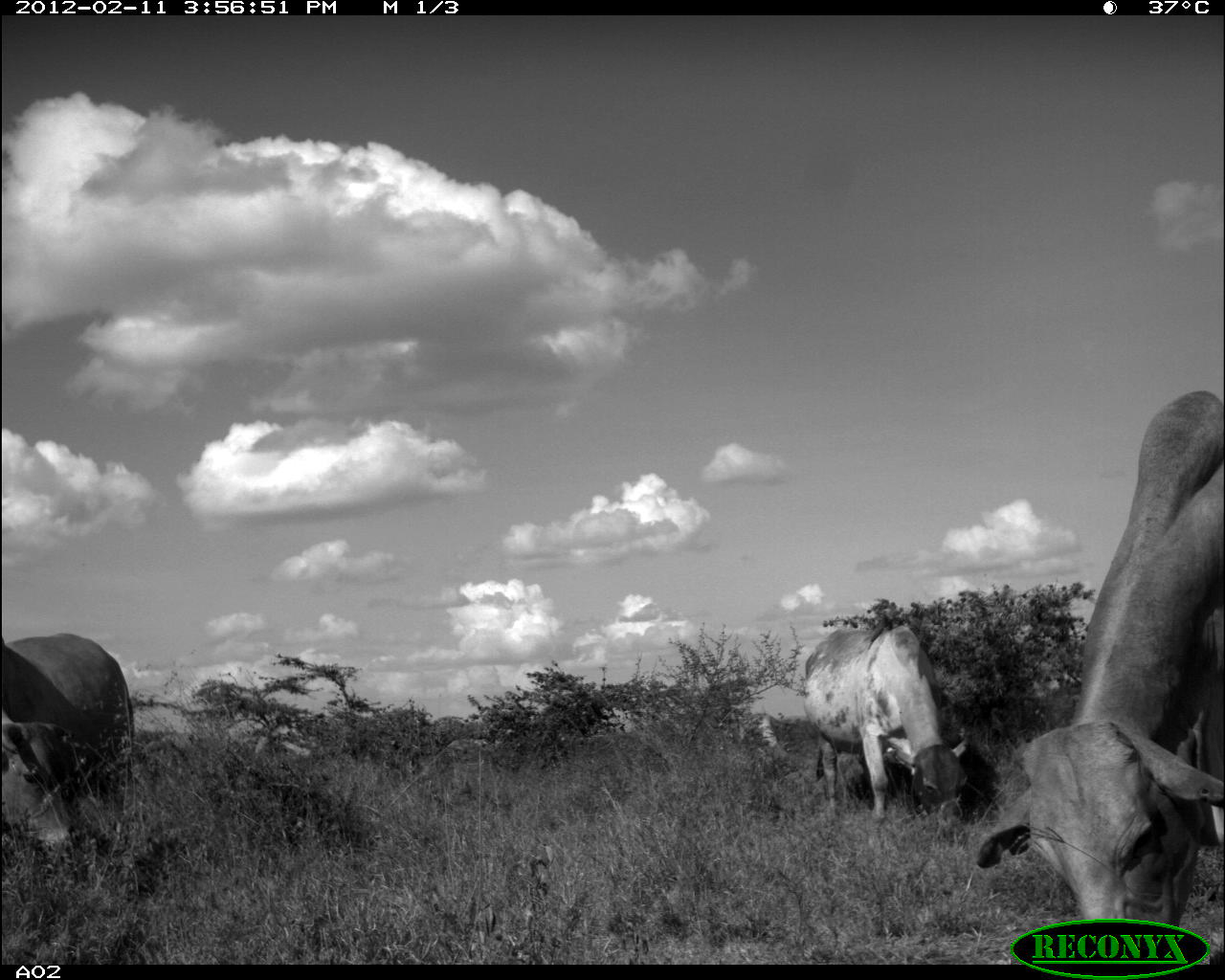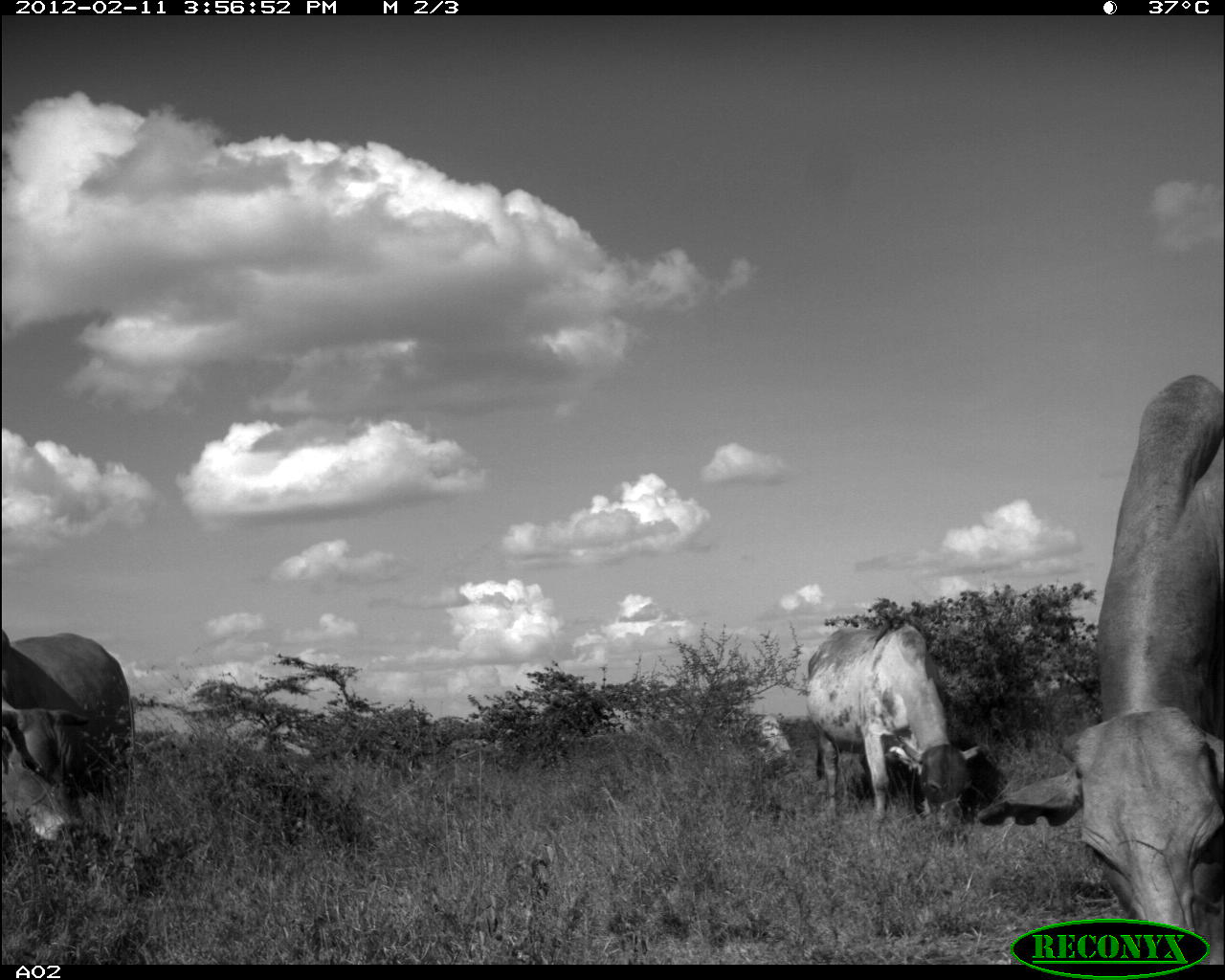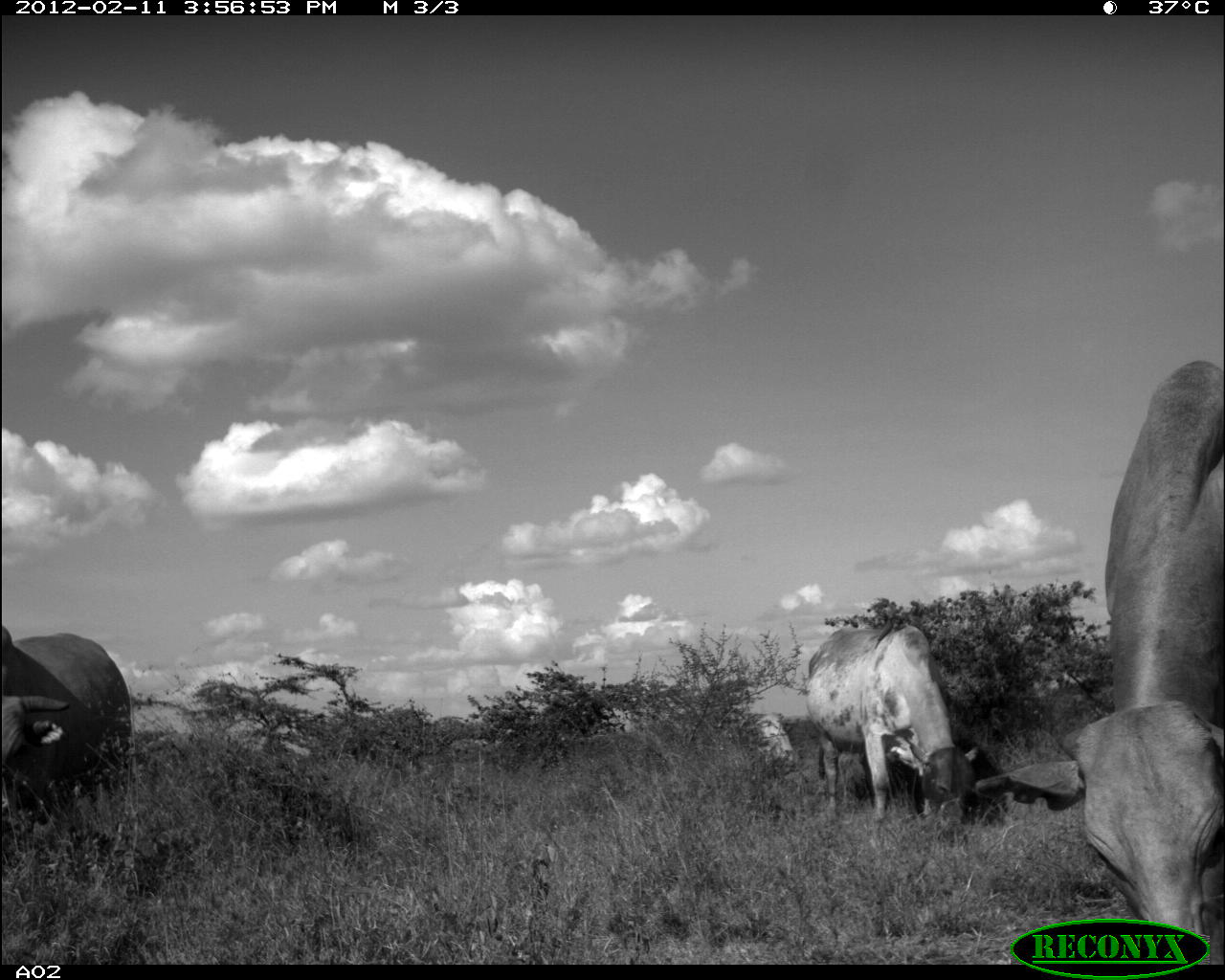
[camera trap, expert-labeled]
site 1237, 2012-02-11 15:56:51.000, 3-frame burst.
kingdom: Animalia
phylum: Chordata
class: Mammalia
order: Artiodactyla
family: Bovidae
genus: Bos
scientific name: Bos taurus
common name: domestic cattle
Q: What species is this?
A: Bos taurus (domestic cattle).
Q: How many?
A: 4.